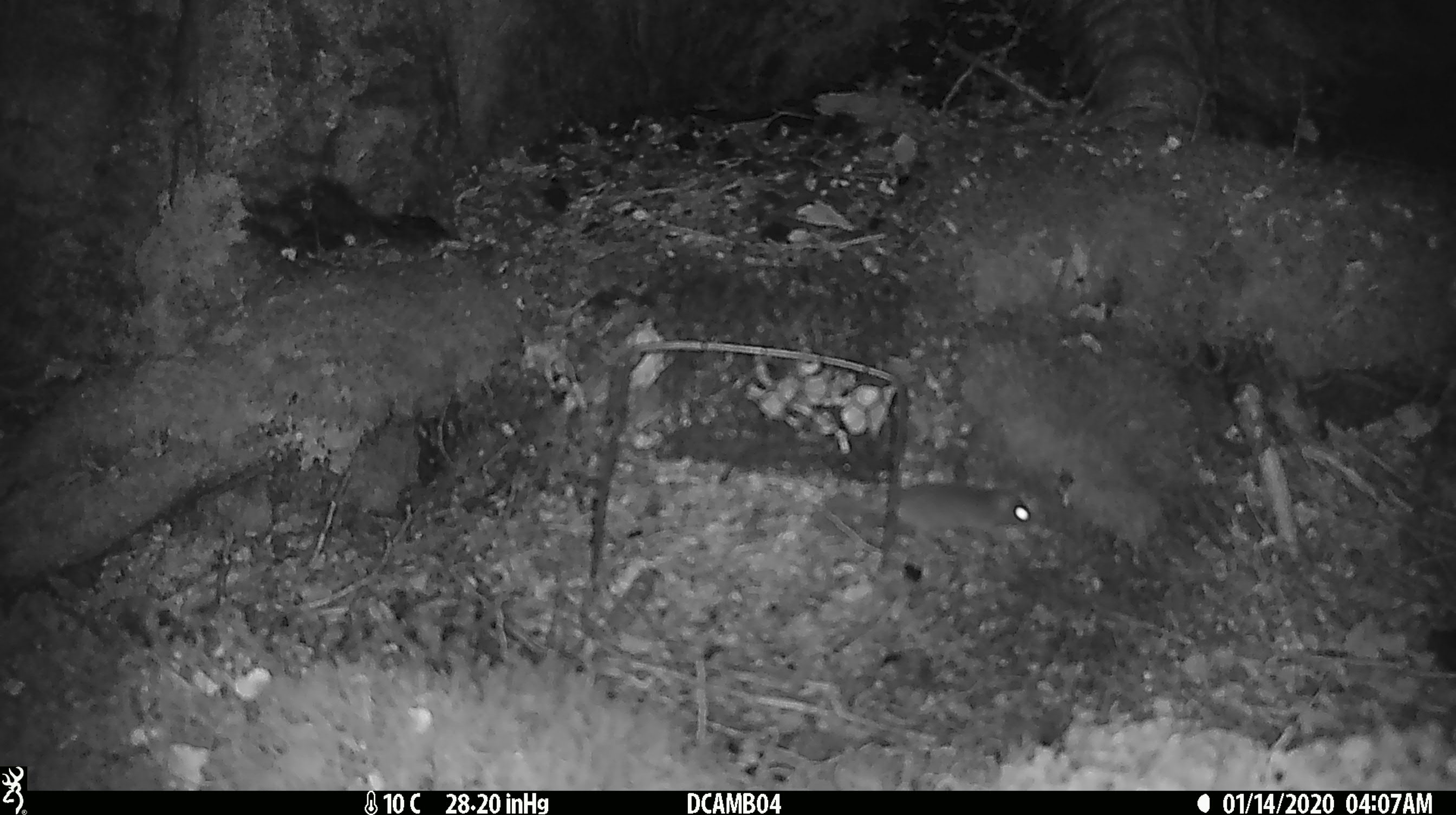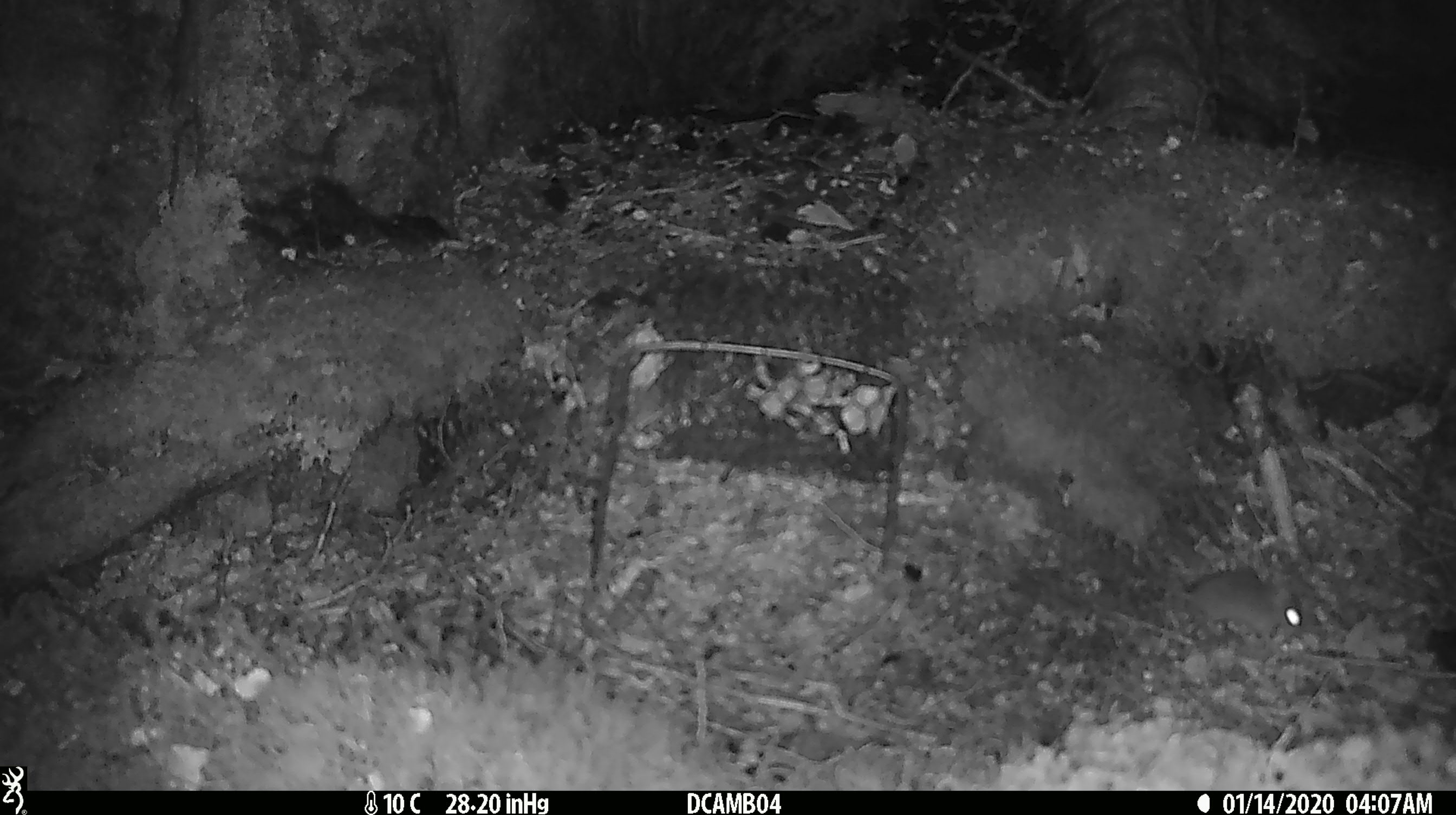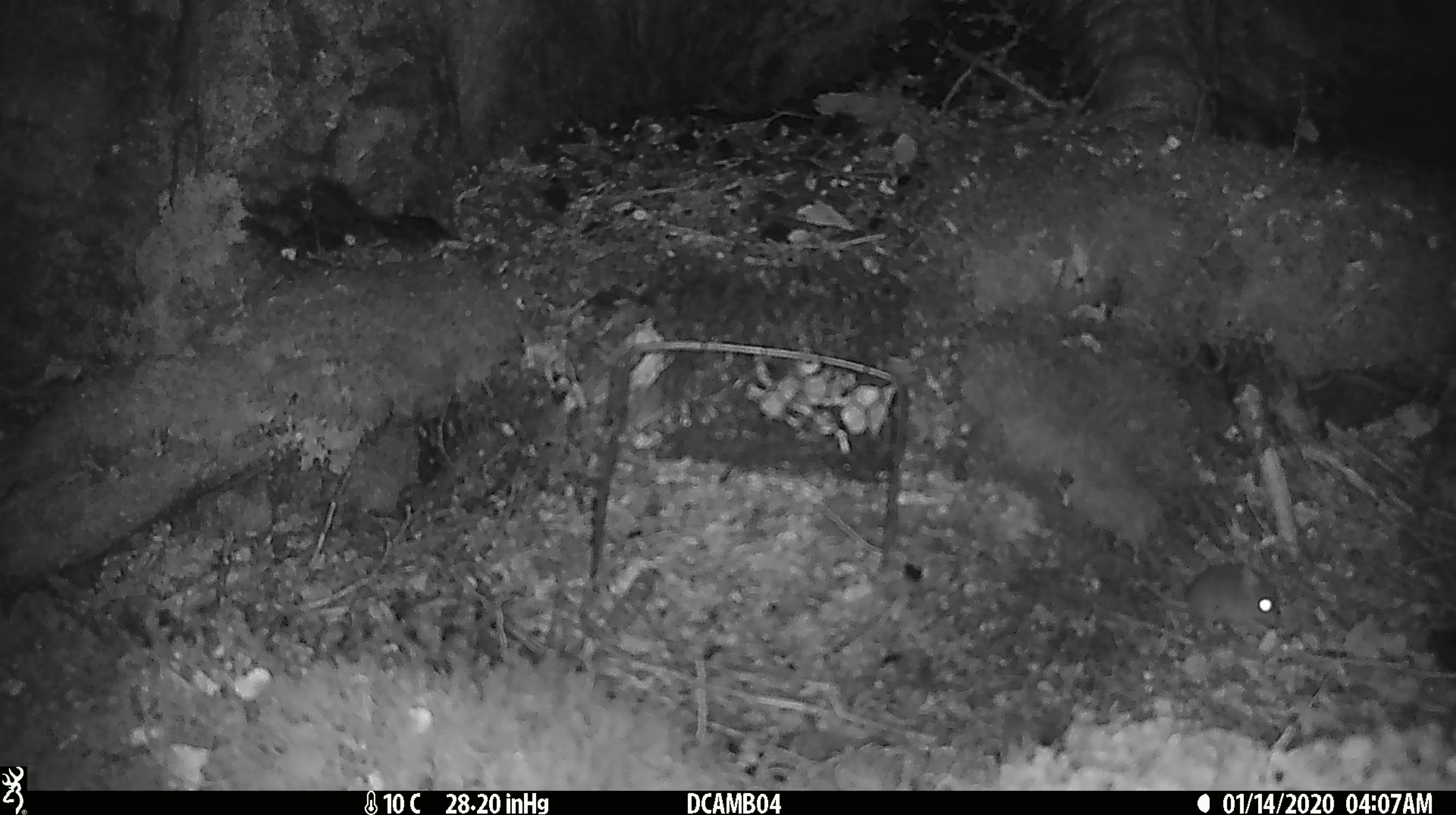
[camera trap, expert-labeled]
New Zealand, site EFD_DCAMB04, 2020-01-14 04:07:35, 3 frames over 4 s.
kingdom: Animalia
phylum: Chordata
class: Mammalia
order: Rodentia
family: Muridae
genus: Mus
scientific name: Mus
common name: mouse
Mouse (Mus).